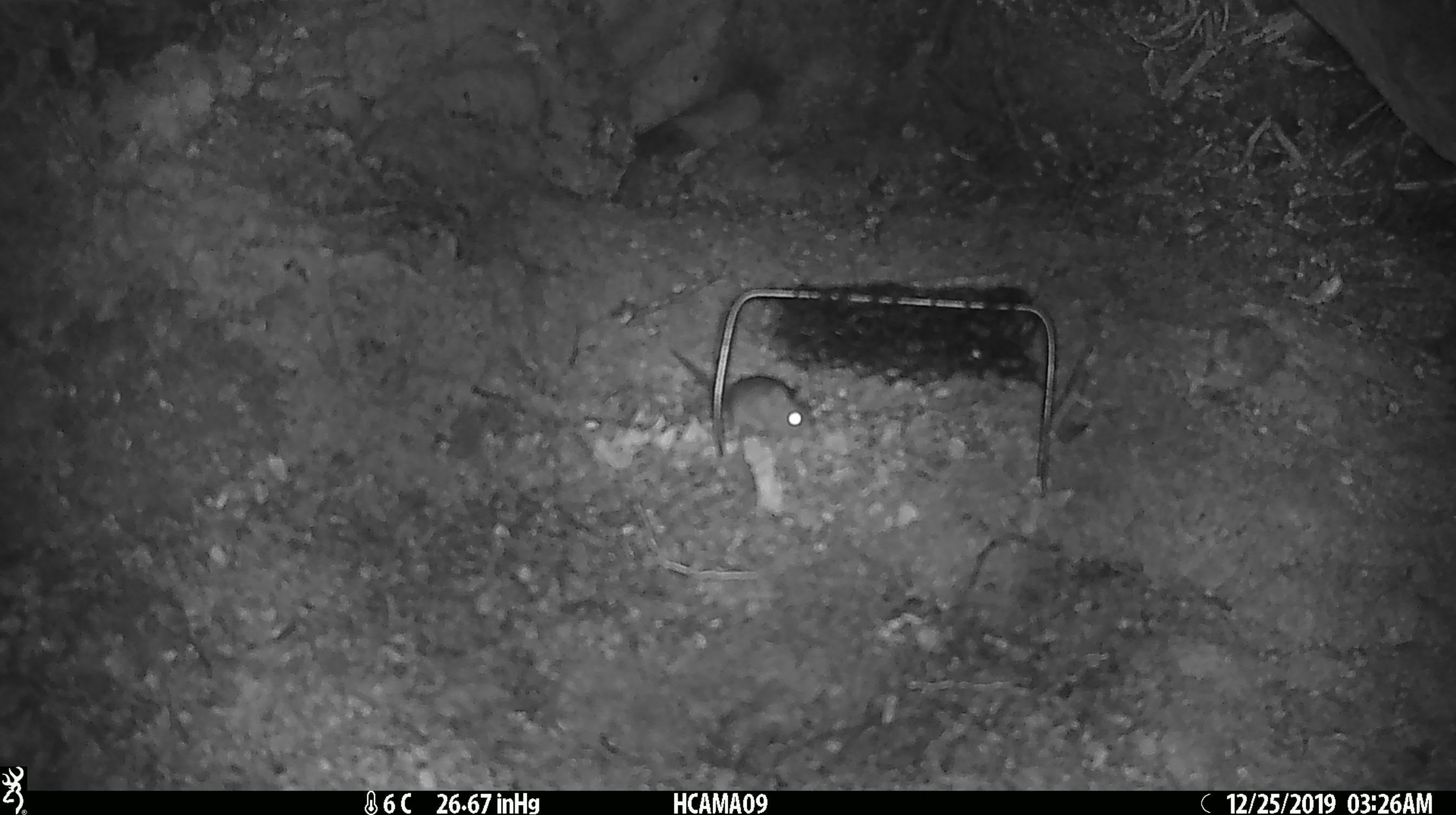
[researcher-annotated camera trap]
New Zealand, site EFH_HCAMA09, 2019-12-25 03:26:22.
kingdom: Animalia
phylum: Chordata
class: Mammalia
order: Rodentia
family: Muridae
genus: Mus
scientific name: Mus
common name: mouse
Mouse (Mus).